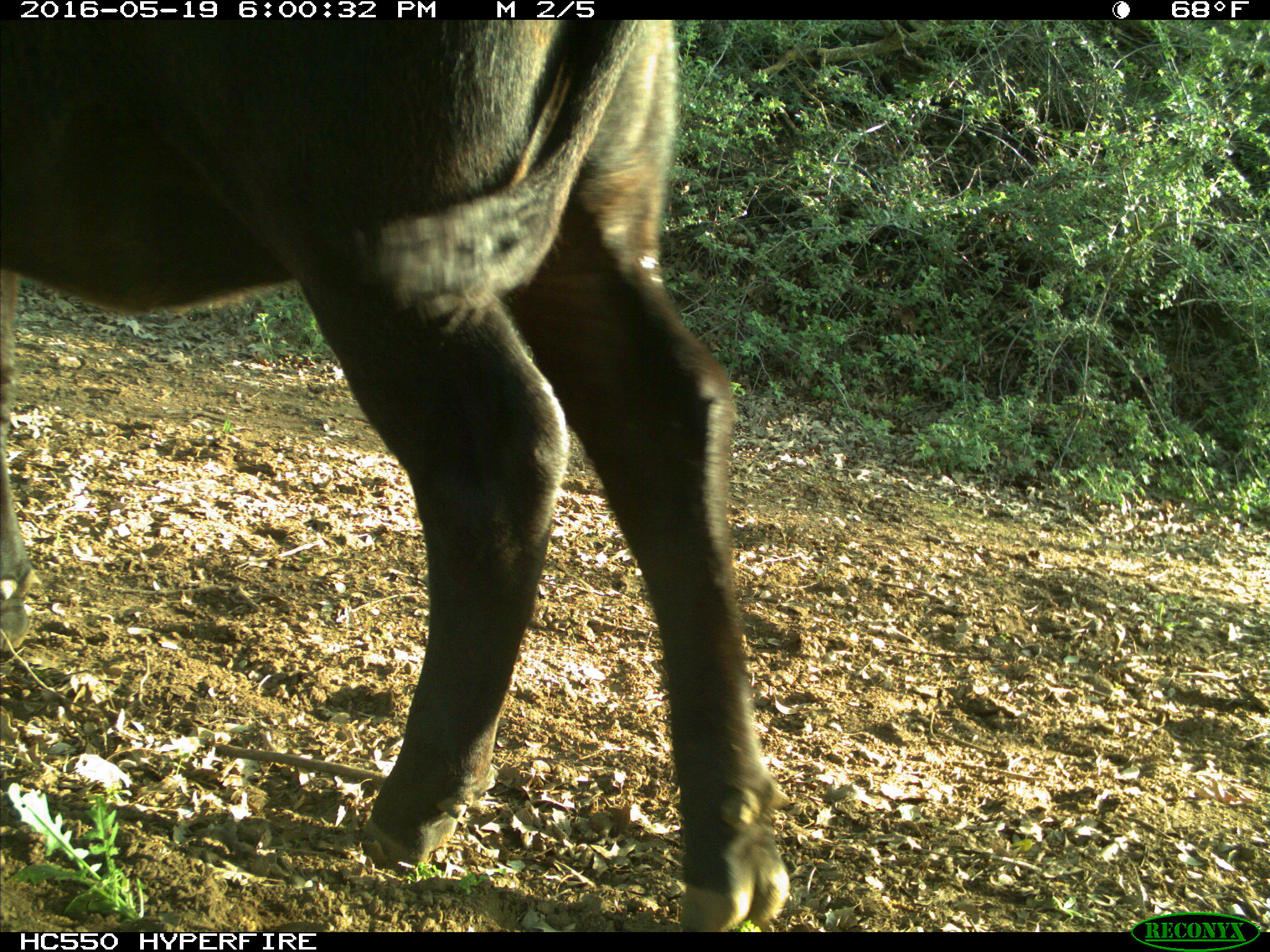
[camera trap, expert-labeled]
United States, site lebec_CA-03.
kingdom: Animalia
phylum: Chordata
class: Mammalia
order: Artiodactyla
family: Bovidae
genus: Bos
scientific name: Bos taurus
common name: domestic cow